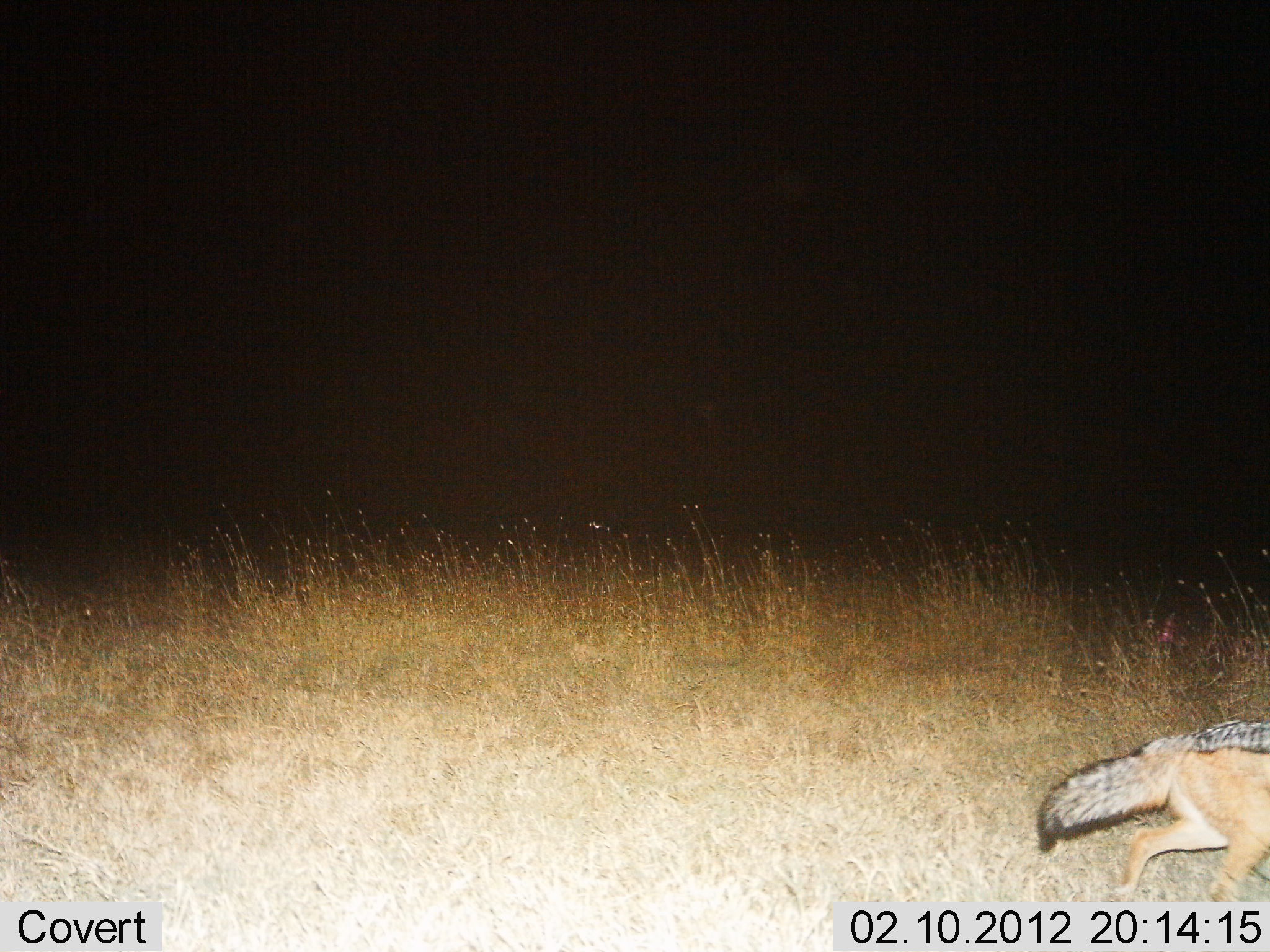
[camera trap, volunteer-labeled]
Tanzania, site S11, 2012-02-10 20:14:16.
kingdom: Animalia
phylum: Chordata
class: Mammalia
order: Carnivora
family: Canidae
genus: Lupulella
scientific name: Lupulella mesomelas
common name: black-backed jackal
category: jackal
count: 1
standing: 0%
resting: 0%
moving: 100%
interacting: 0%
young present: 0%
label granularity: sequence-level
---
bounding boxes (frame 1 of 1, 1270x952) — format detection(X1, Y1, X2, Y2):
animal: detection(1035, 720, 1269, 904)